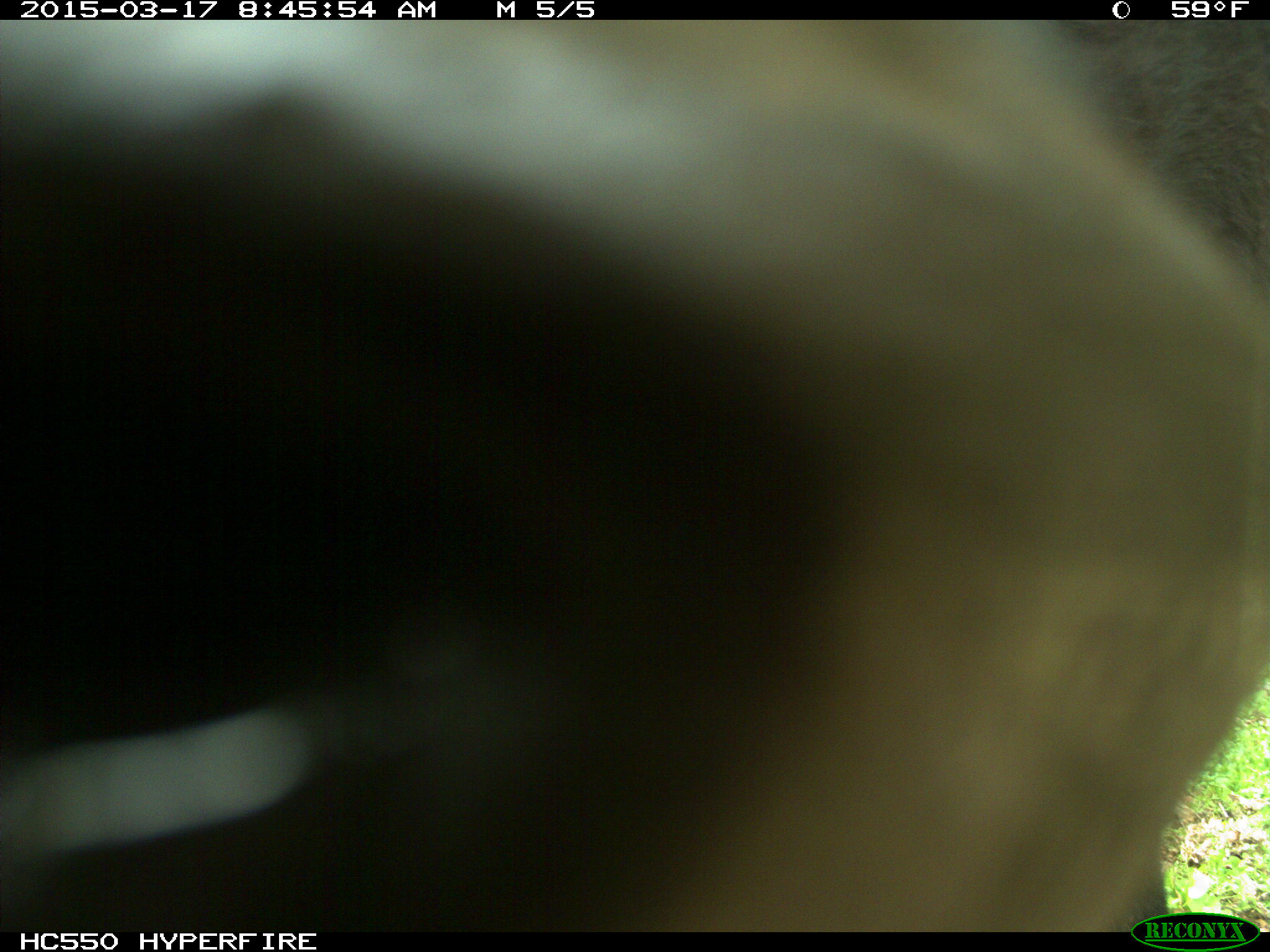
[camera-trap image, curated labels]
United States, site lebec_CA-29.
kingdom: Animalia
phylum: Chordata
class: Mammalia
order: Artiodactyla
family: Bovidae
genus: Bos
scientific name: Bos taurus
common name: domestic cow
Bos taurus (domestic cow).